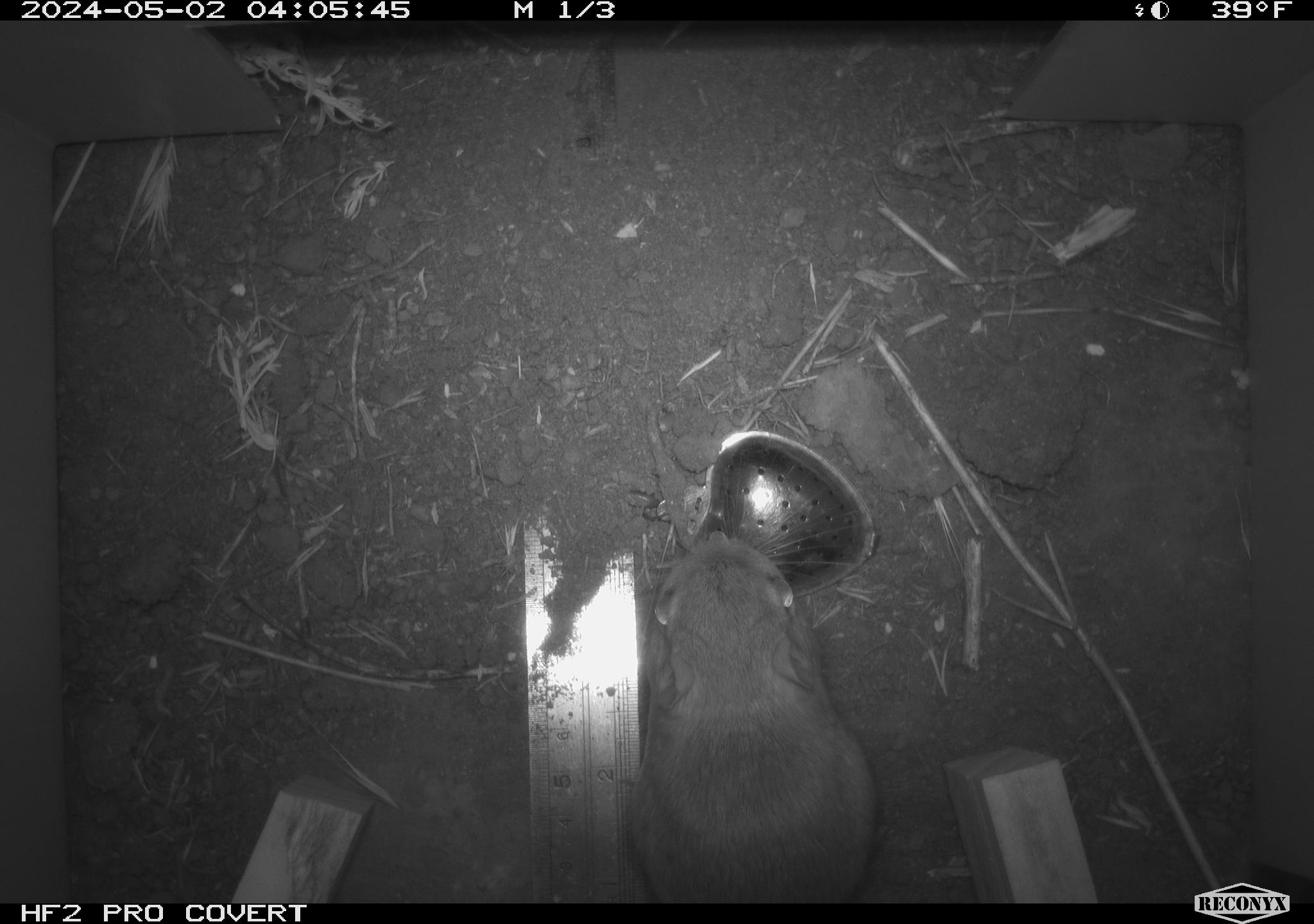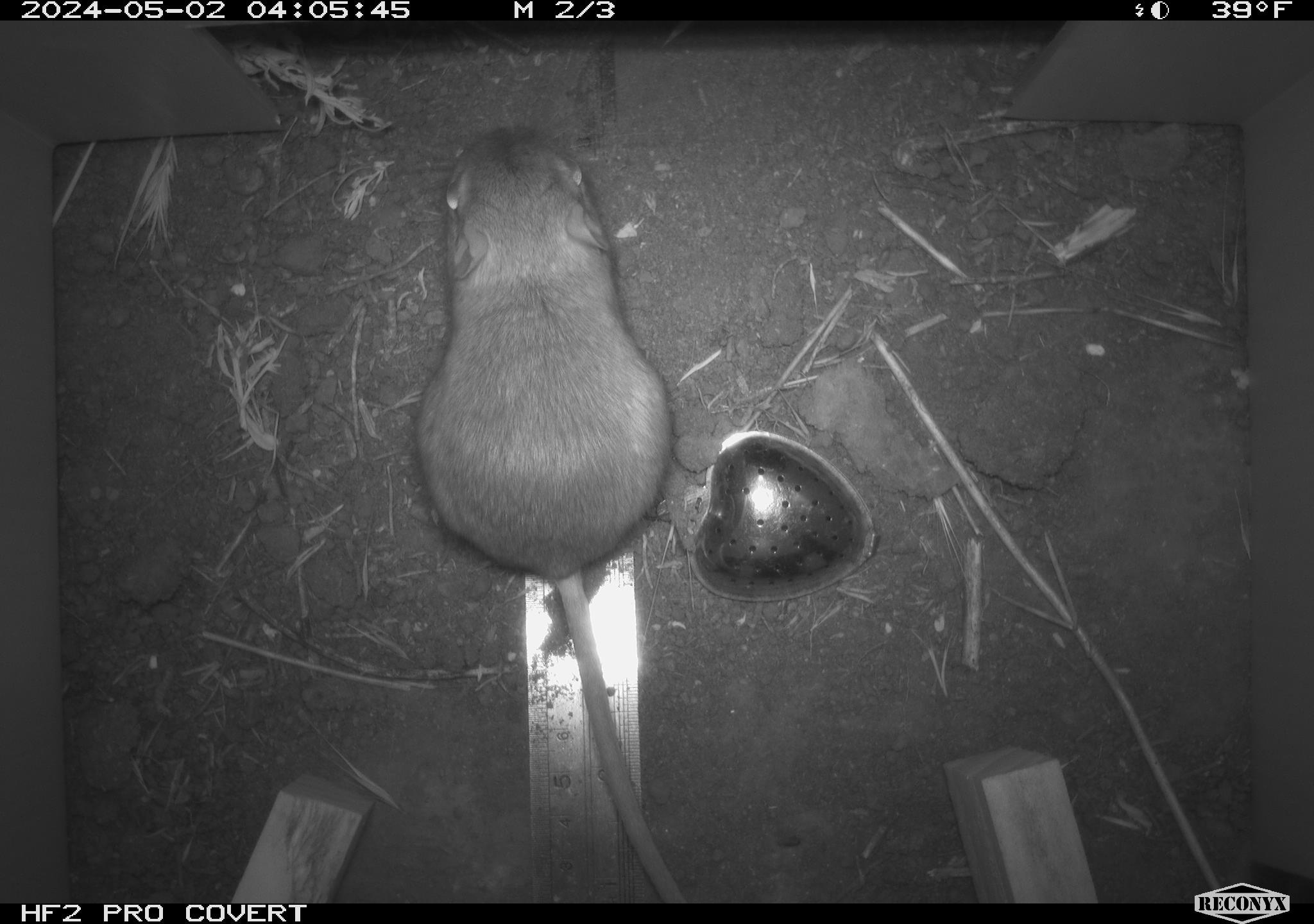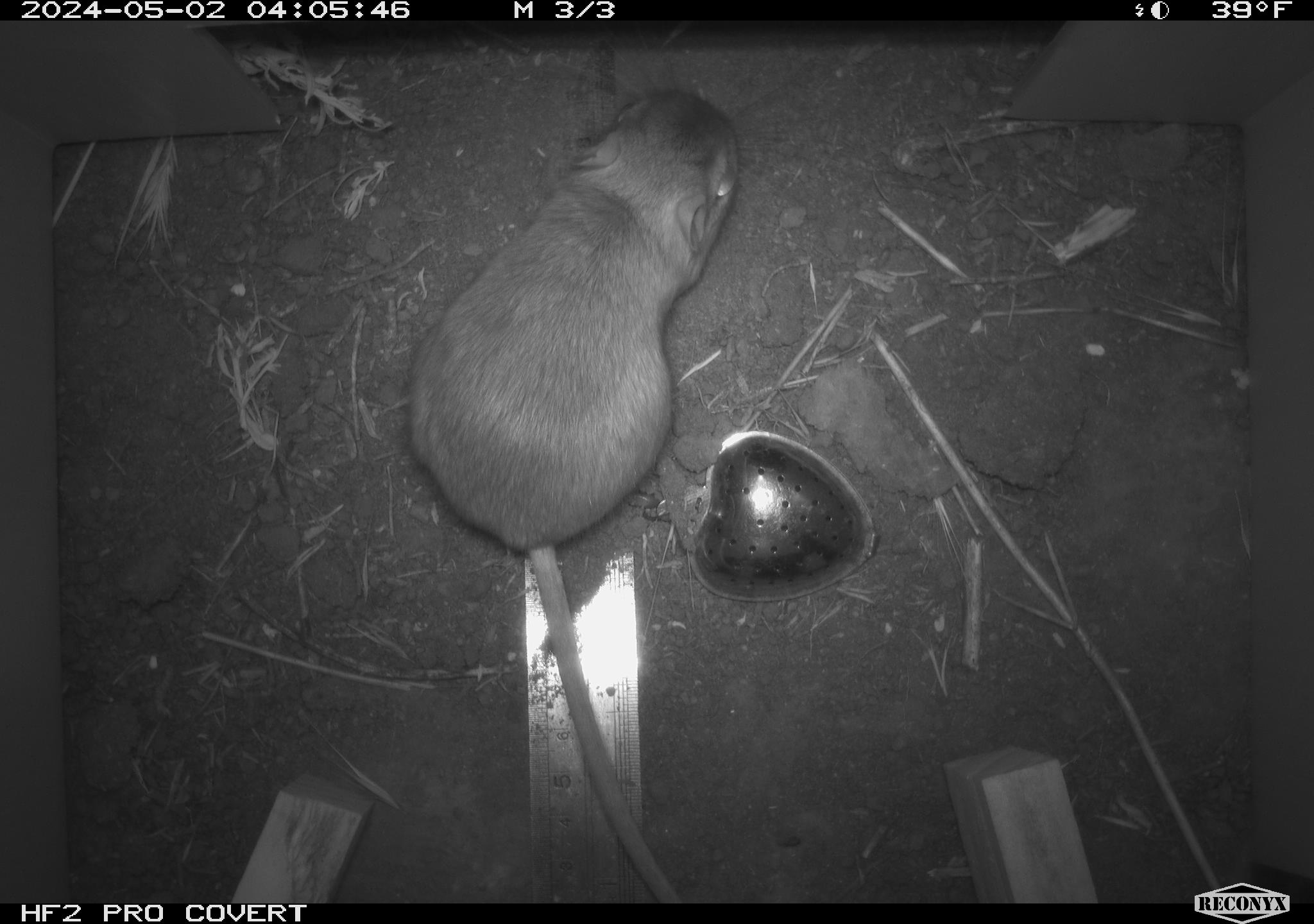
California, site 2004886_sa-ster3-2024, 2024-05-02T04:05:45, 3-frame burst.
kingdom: Animalia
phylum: Chordata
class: Mammalia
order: Rodentia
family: Heteromyidae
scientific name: Heteromyidae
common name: kangaroo rats and pocket mice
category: heteromyidae family